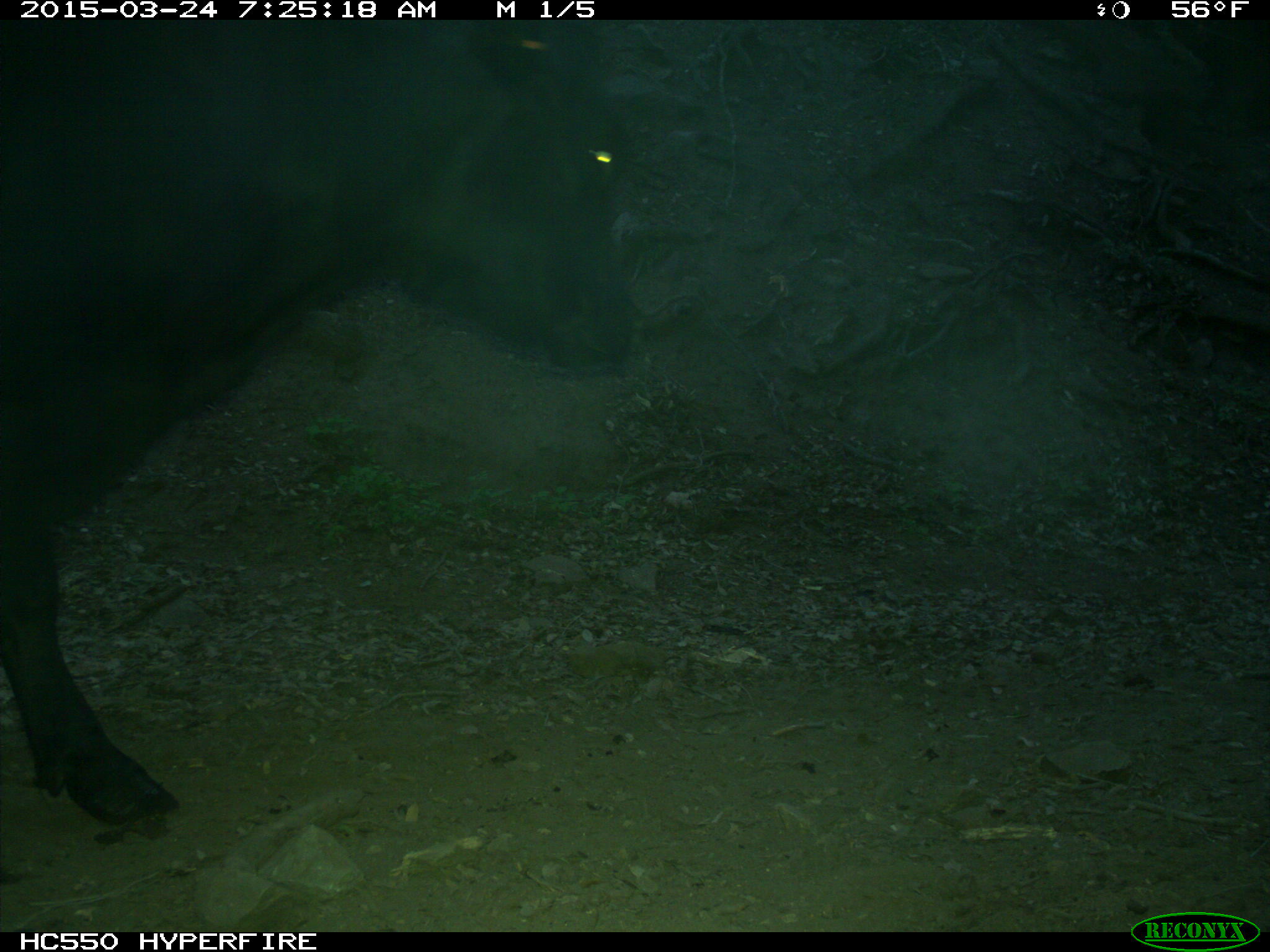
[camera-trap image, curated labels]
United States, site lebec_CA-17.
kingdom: Animalia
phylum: Chordata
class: Mammalia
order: Artiodactyla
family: Bovidae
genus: Bos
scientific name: Bos taurus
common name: domestic cow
Bos taurus (domestic cow).